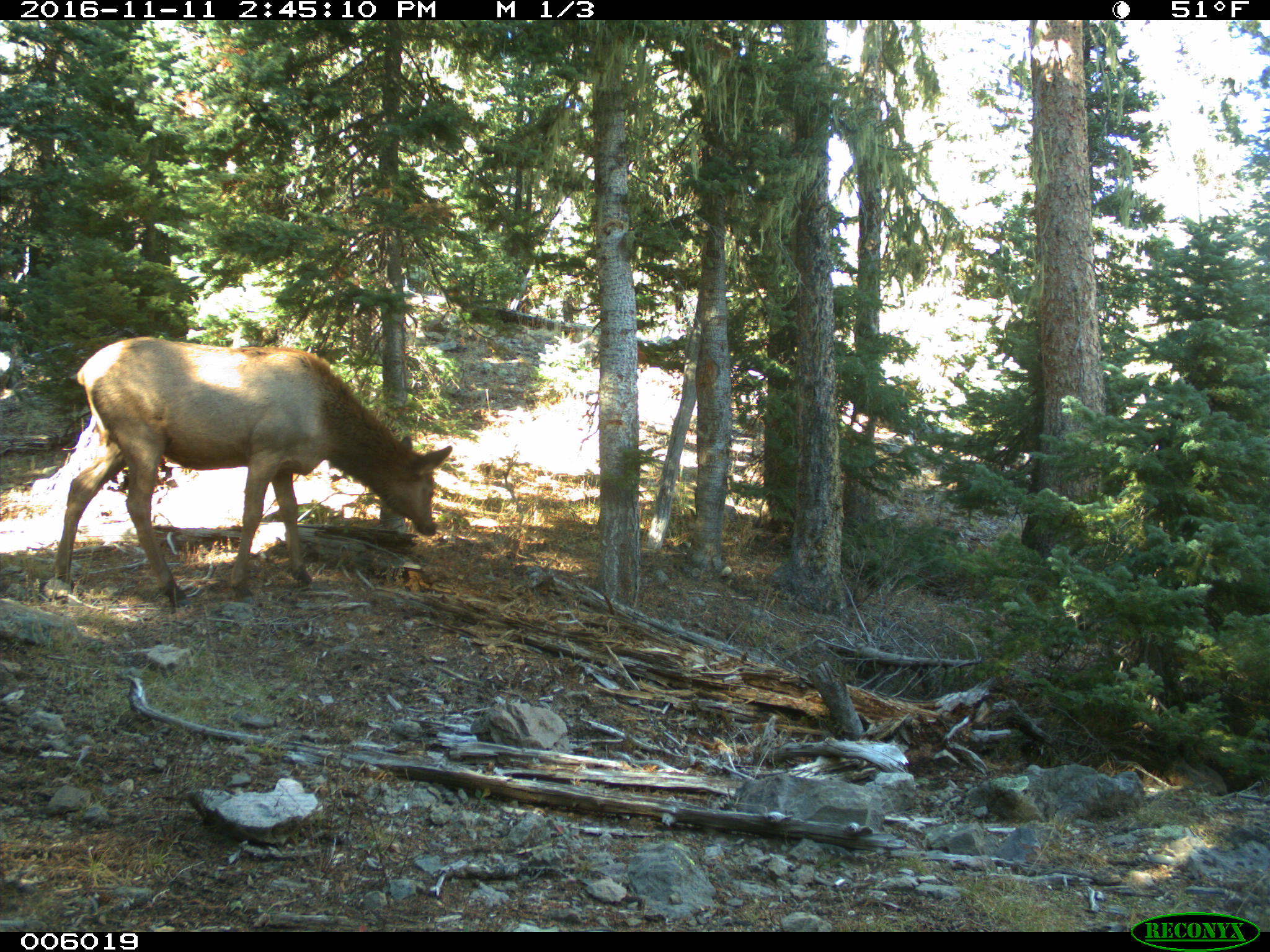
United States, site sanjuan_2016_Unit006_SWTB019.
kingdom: Animalia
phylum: Chordata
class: Mammalia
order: Artiodactyla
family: Cervidae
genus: Cervus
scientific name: Cervus elaphus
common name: red deer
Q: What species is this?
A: Cervus elaphus (red deer).